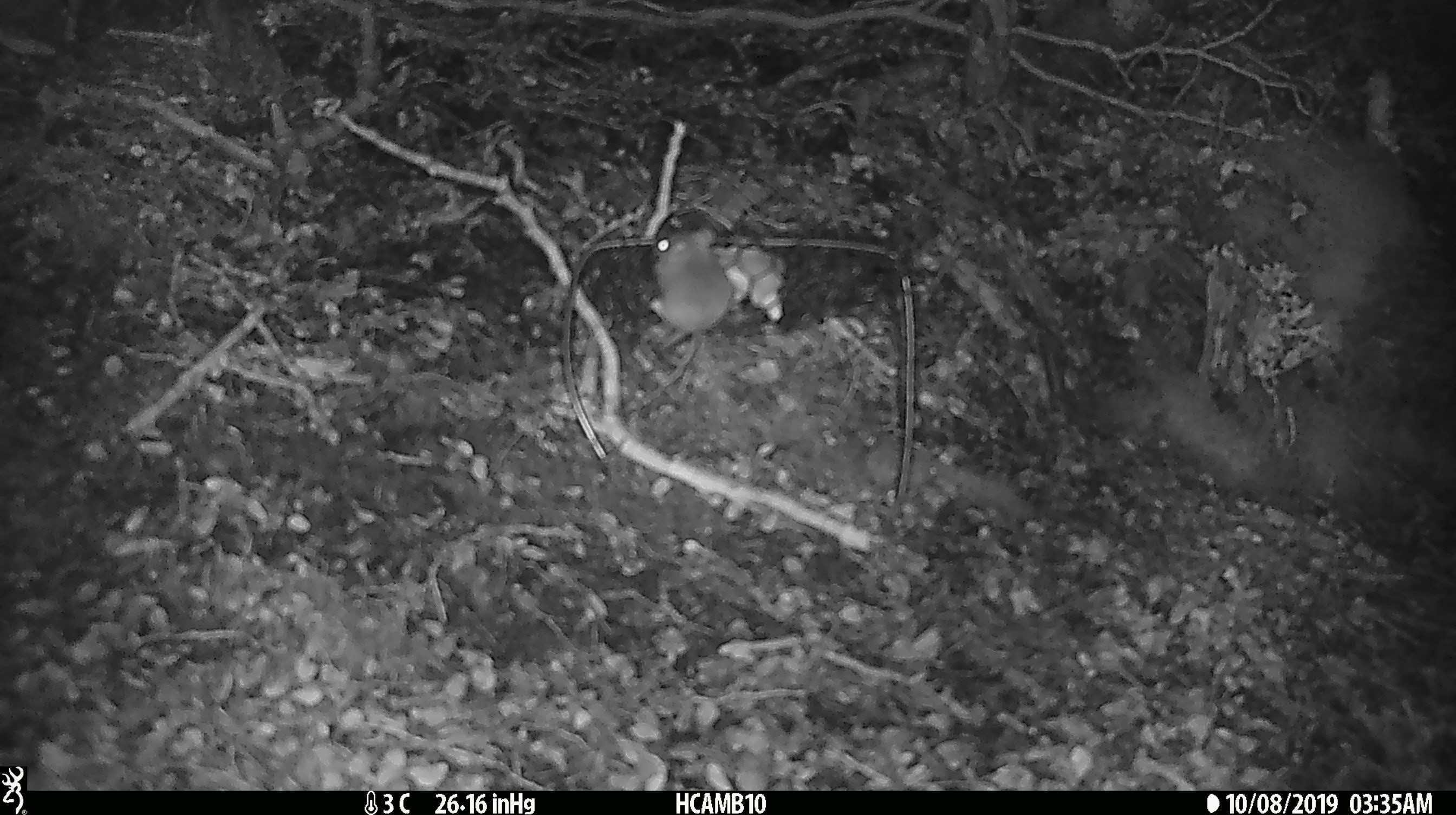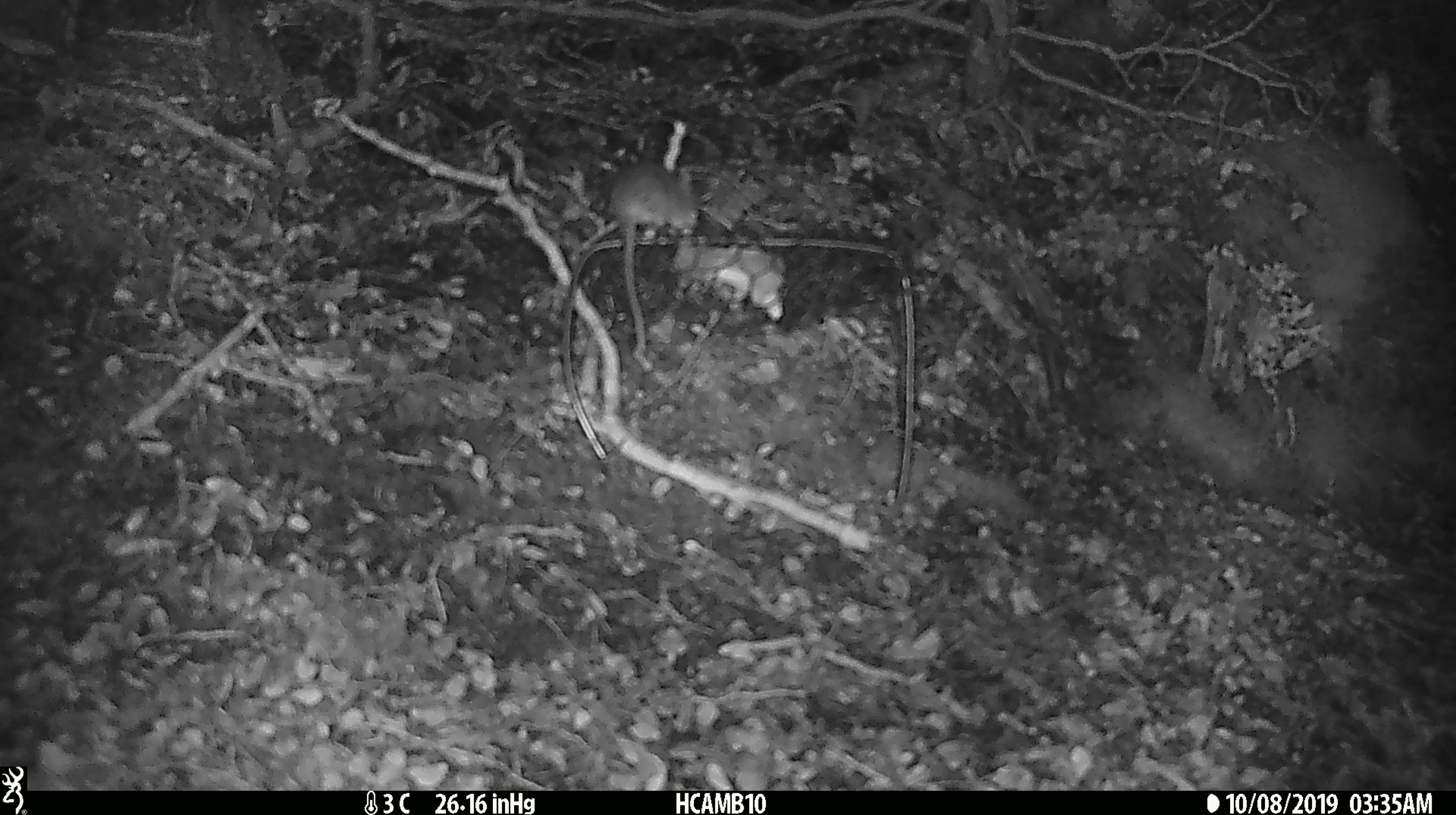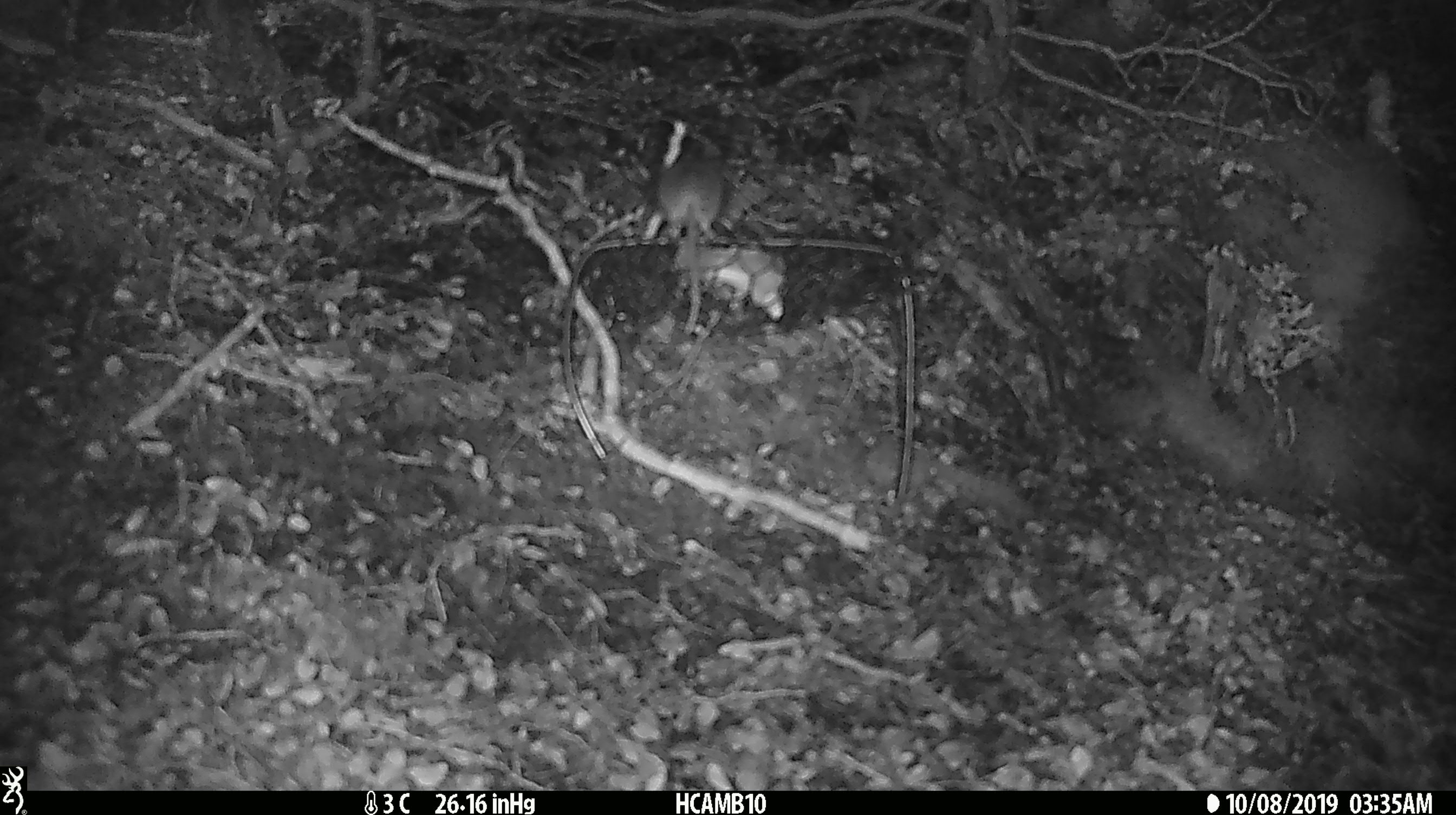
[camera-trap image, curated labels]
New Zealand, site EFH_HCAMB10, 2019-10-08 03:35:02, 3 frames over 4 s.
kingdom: Animalia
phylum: Chordata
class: Mammalia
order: Rodentia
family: Muridae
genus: Mus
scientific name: Mus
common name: mouse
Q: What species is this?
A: Mouse (Mus).